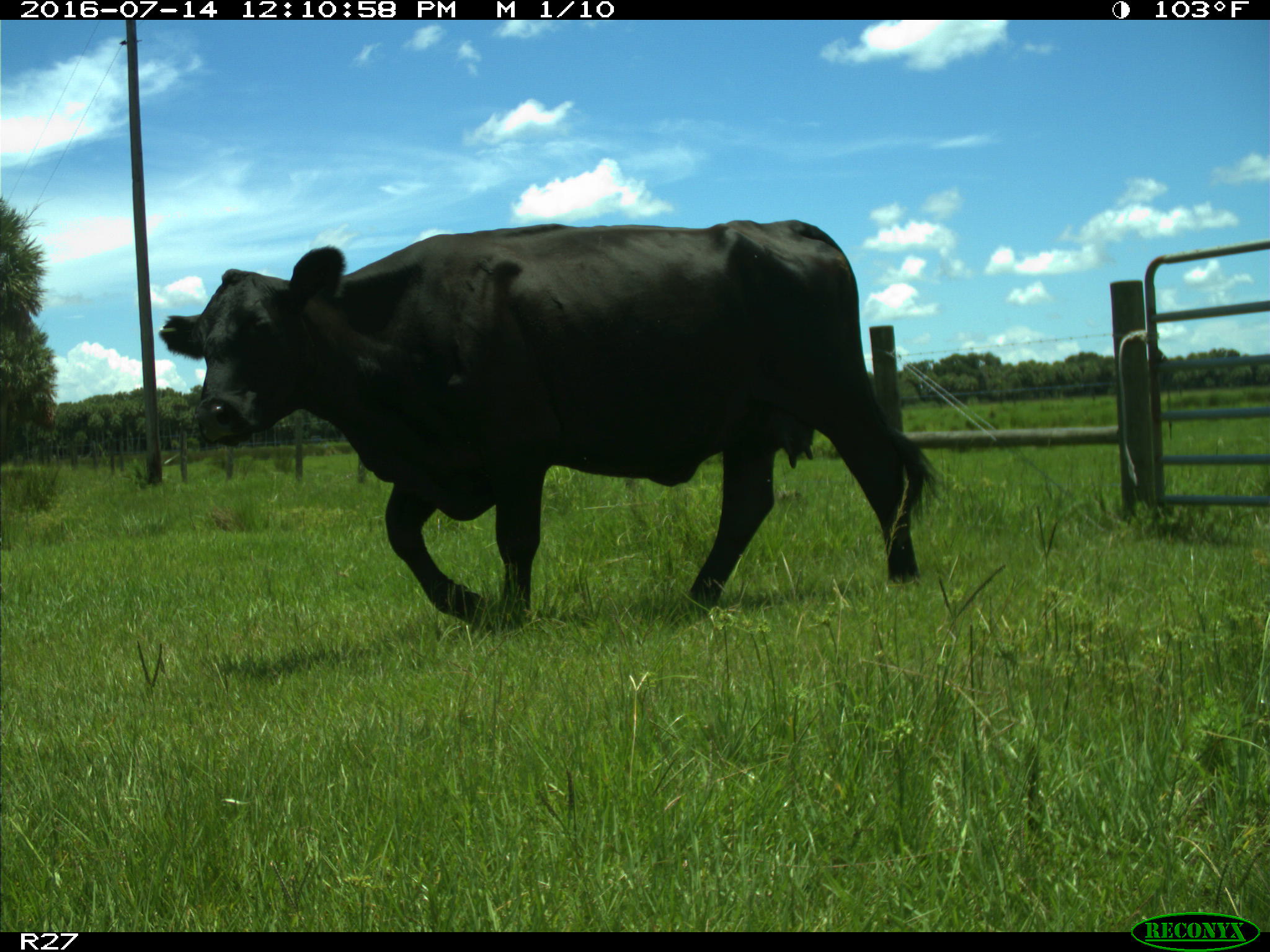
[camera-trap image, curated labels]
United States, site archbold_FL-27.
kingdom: Animalia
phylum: Chordata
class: Mammalia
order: Artiodactyla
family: Bovidae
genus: Bos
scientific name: Bos taurus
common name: domestic cow